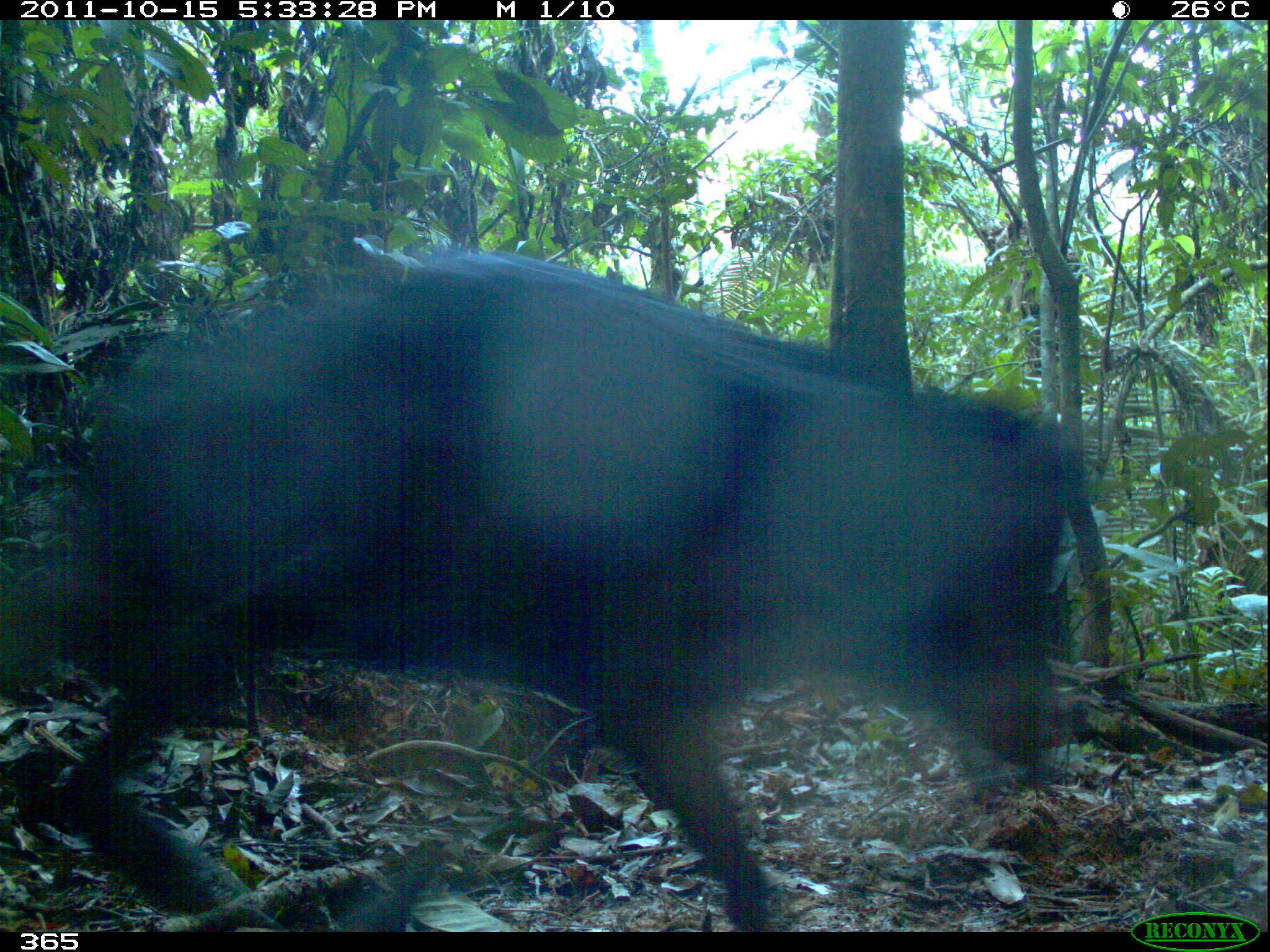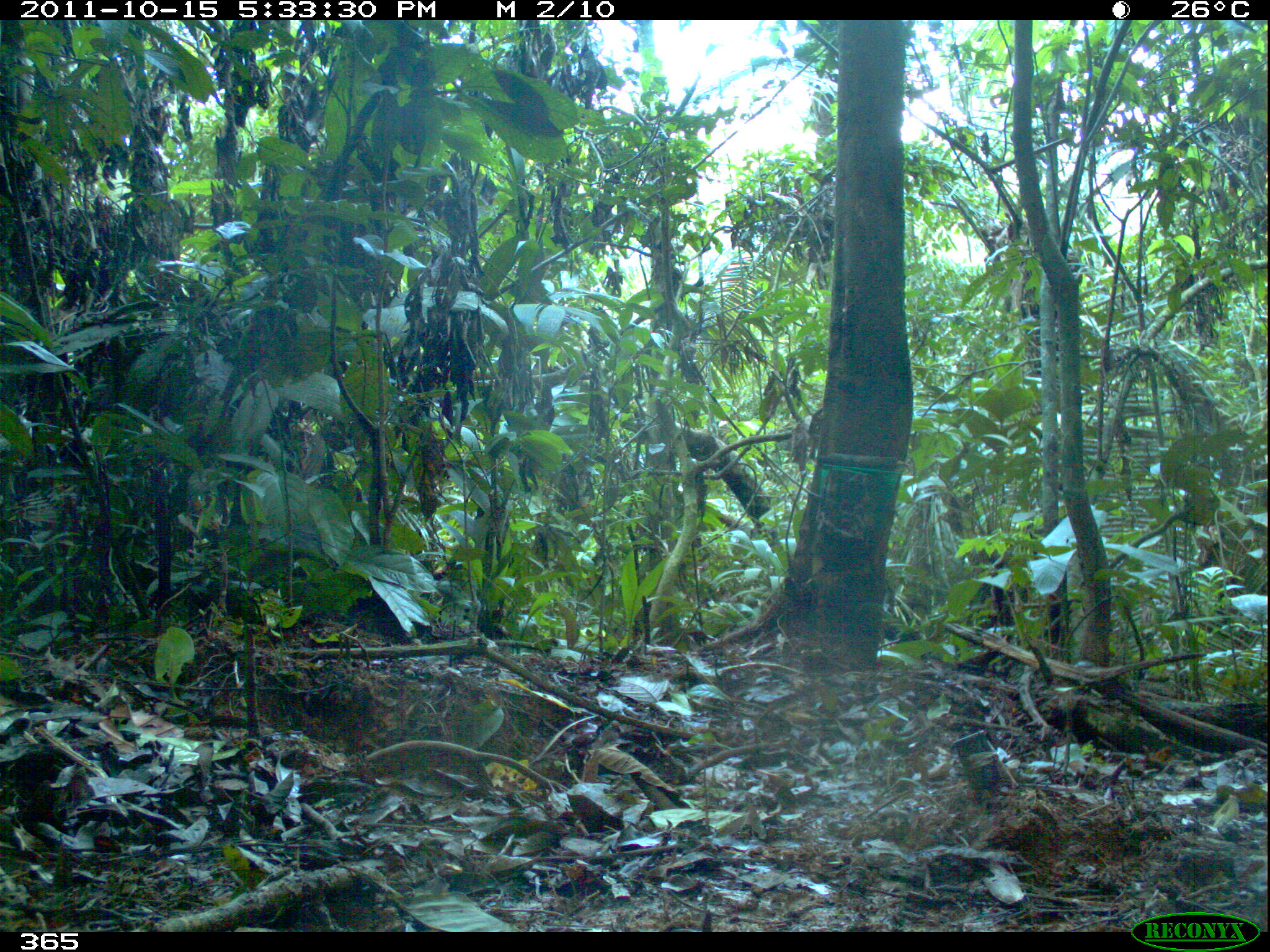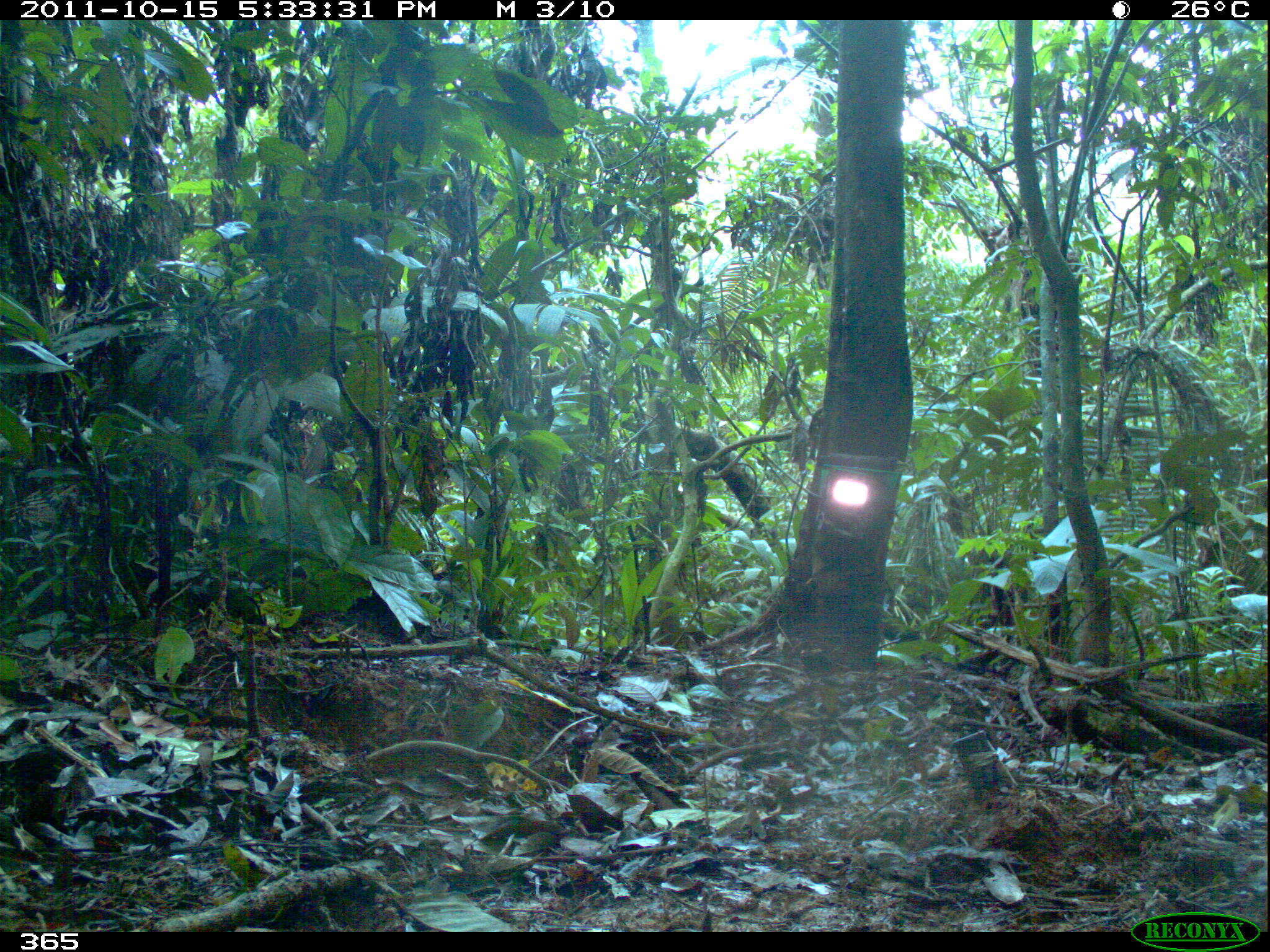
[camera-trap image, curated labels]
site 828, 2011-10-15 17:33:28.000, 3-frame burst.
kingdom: Animalia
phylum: Chordata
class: Mammalia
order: Artiodactyla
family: Tayassuidae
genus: Tayassu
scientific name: Tayassu pecari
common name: white-lipped peccary